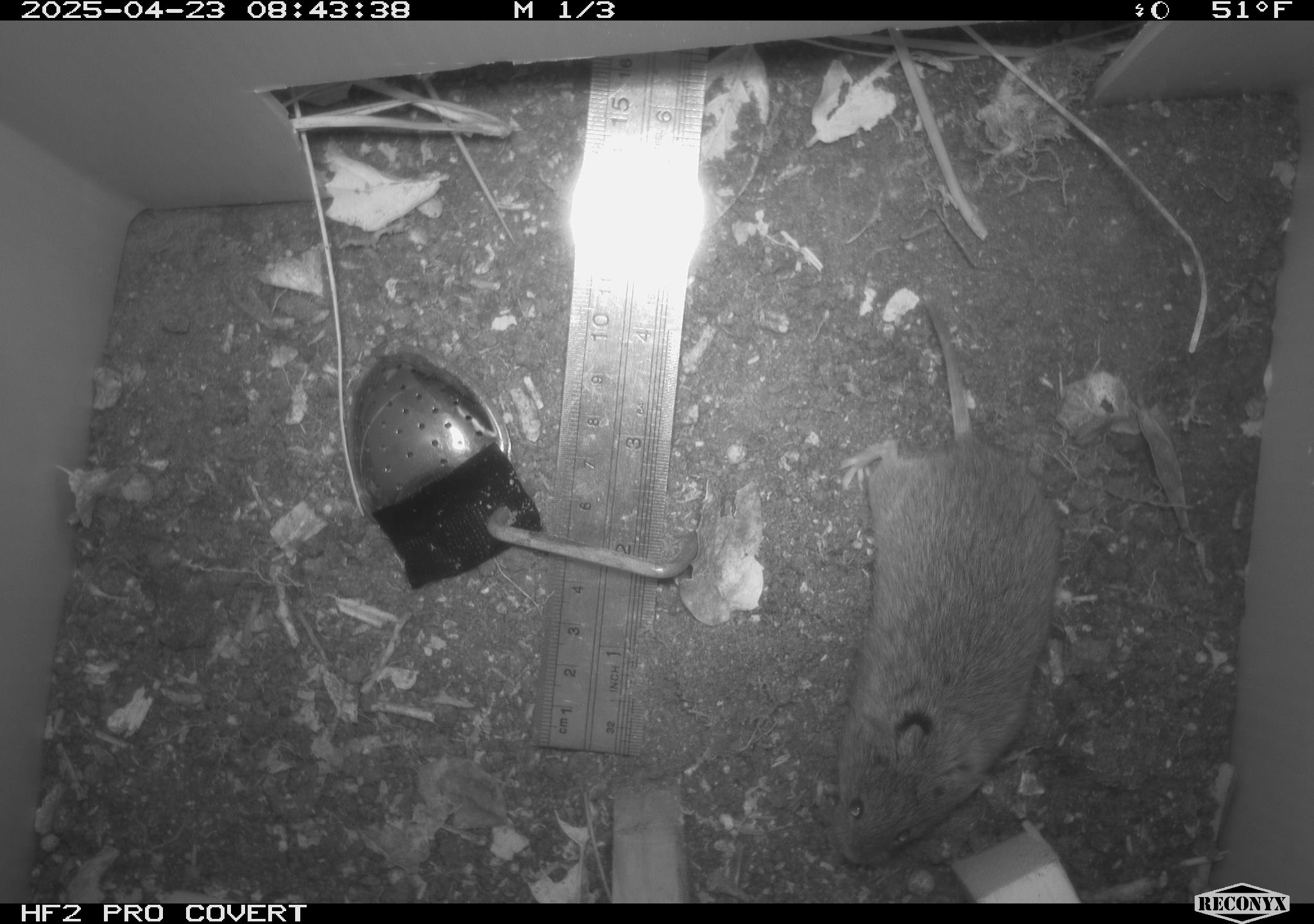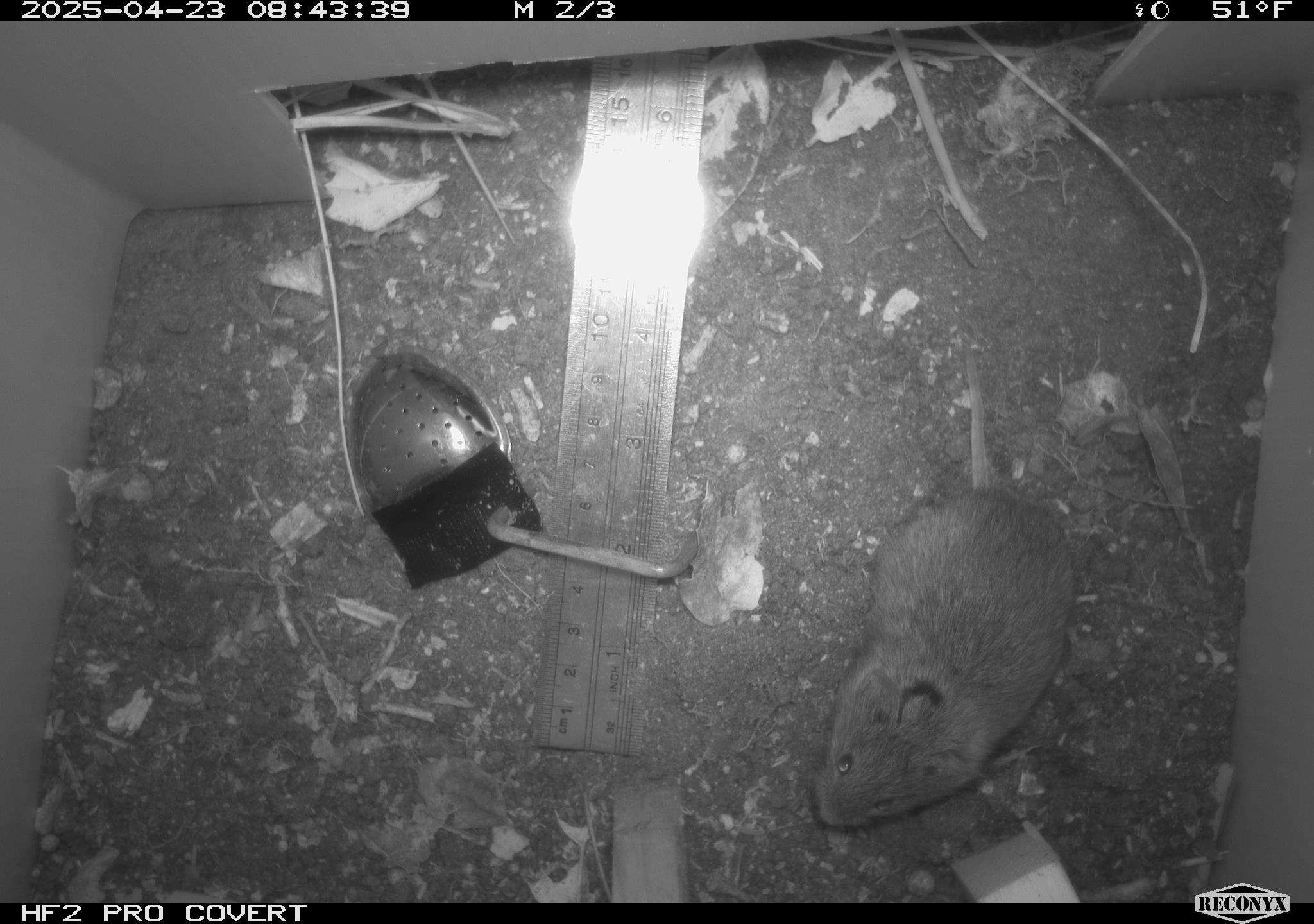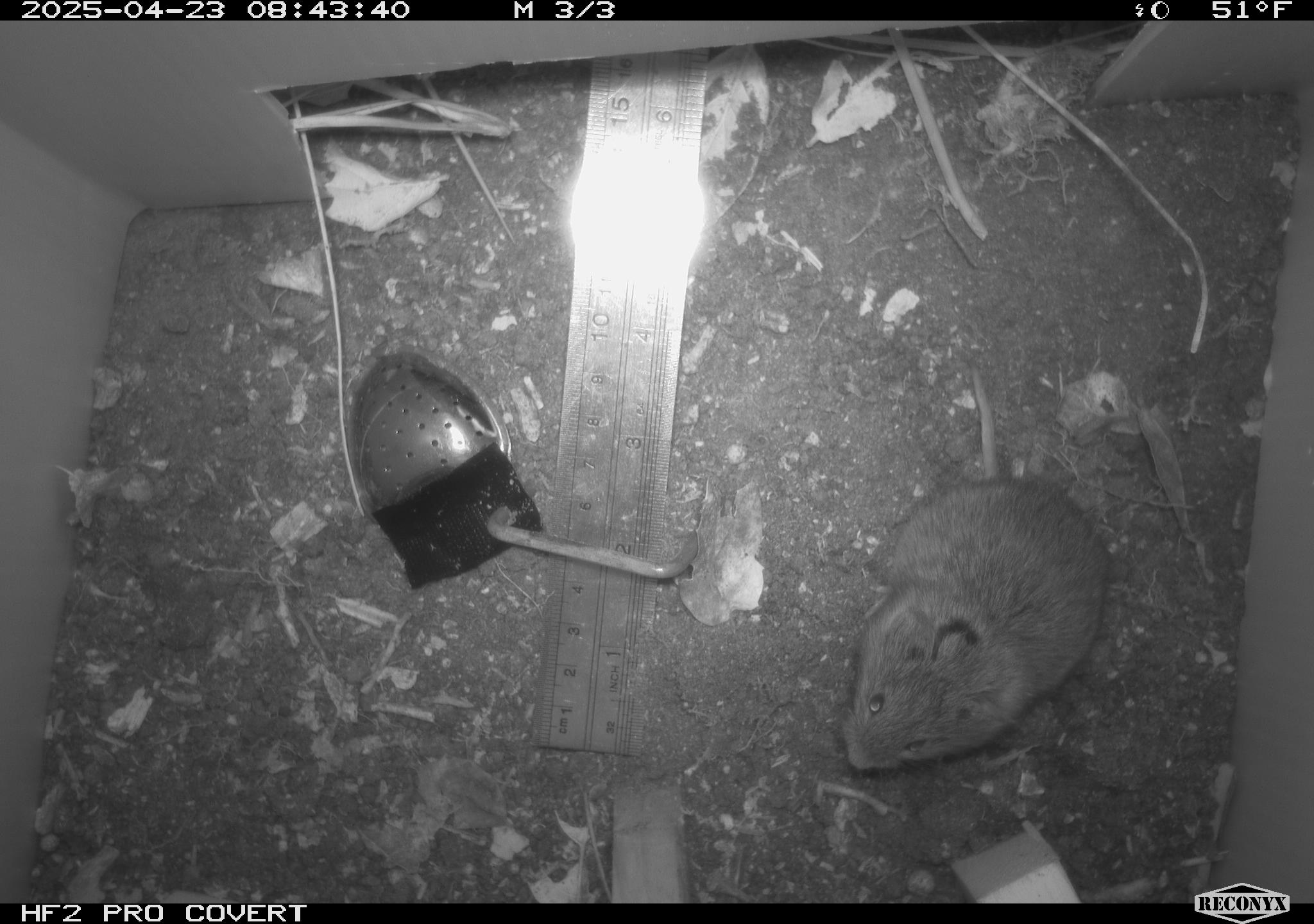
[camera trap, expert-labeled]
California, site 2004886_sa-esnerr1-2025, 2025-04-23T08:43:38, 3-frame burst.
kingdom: Animalia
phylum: Chordata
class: Mammalia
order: Rodentia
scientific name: Rodentia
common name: rodent